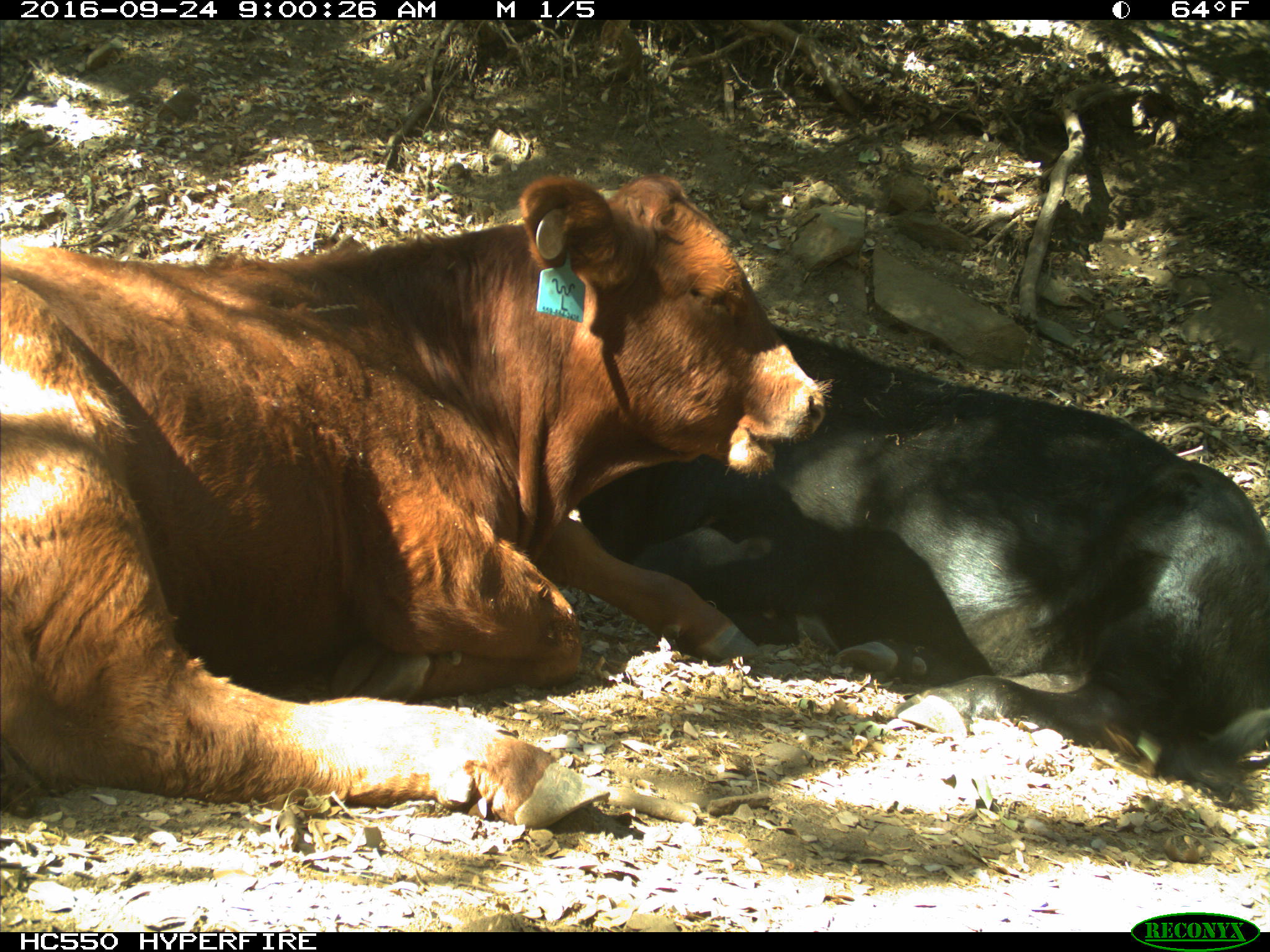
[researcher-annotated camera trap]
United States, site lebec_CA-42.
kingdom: Animalia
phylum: Chordata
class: Mammalia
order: Artiodactyla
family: Bovidae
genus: Bos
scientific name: Bos taurus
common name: domestic cow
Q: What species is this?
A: Bos taurus (domestic cow).